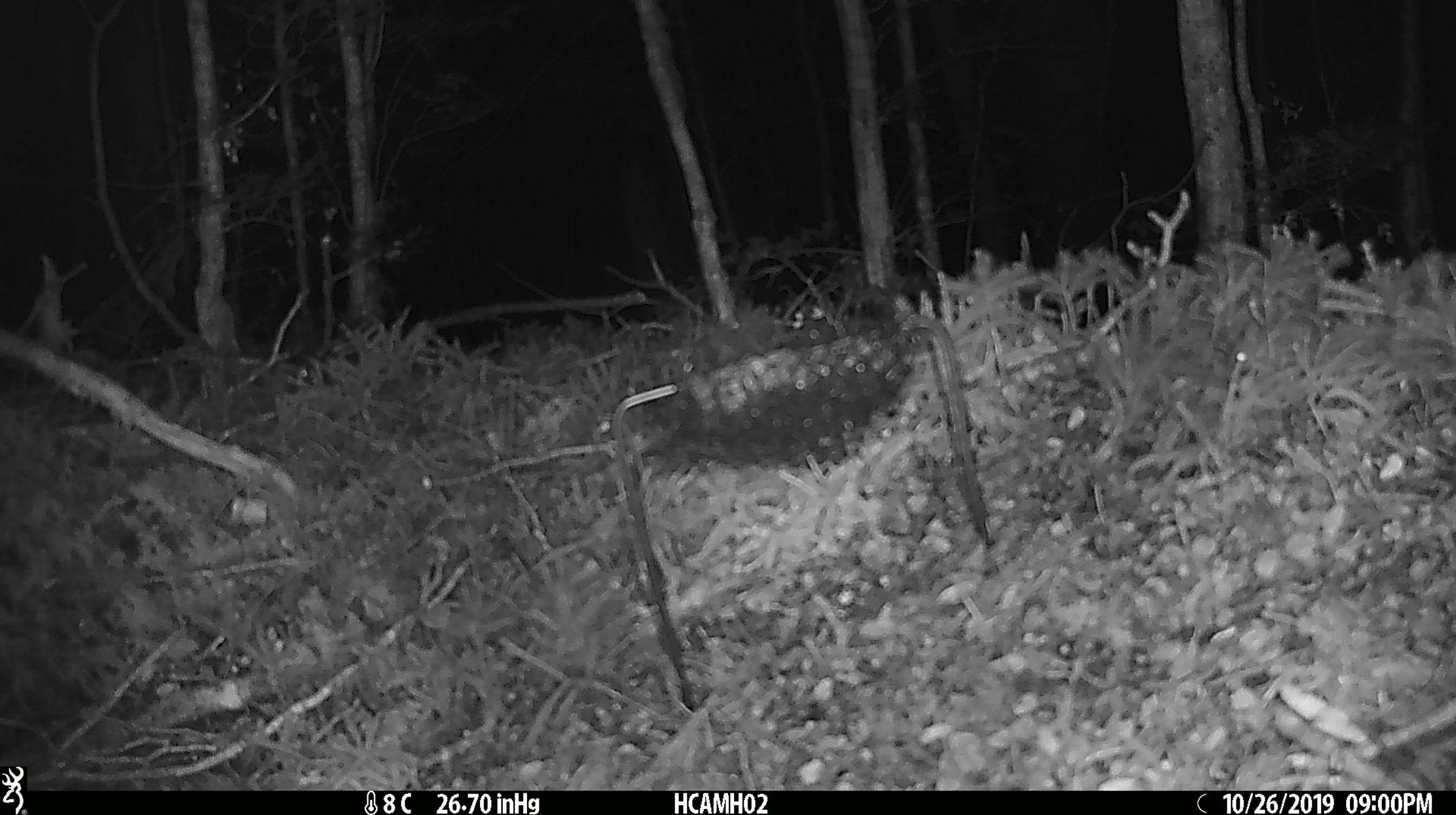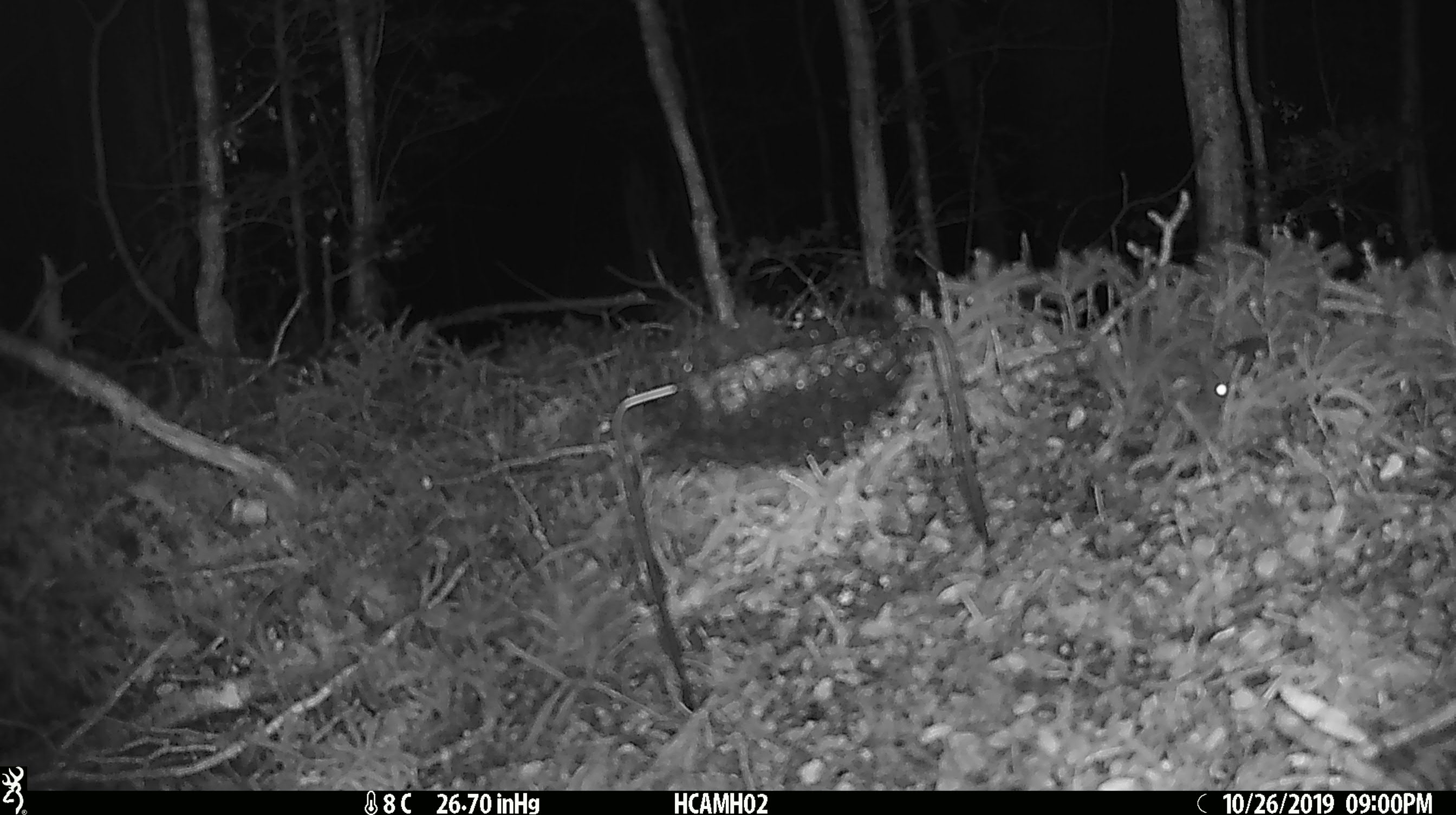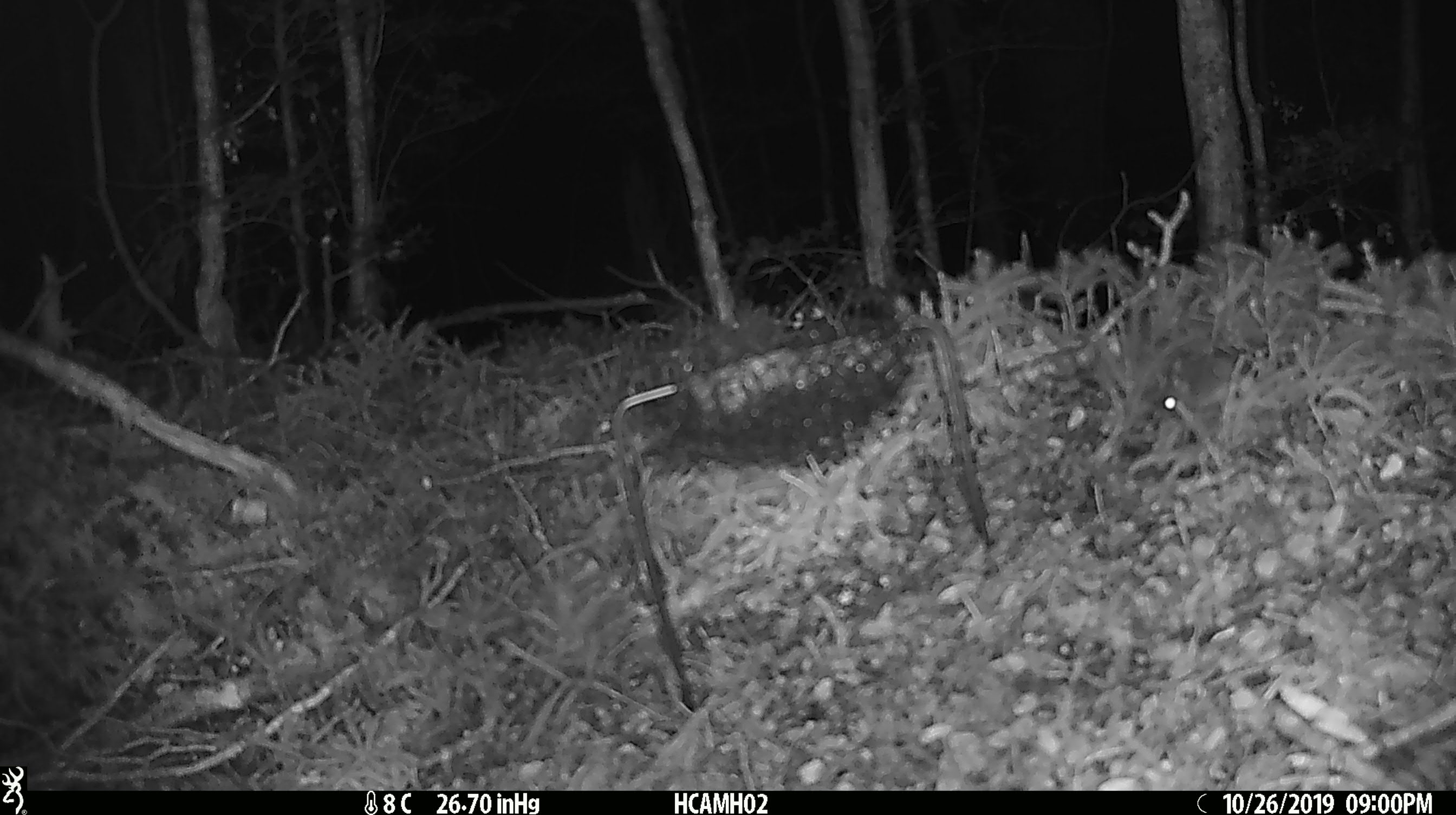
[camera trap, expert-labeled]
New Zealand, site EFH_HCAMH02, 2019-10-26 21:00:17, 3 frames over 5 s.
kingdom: Animalia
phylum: Chordata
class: Mammalia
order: Rodentia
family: Muridae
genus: Mus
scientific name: Mus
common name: mouse